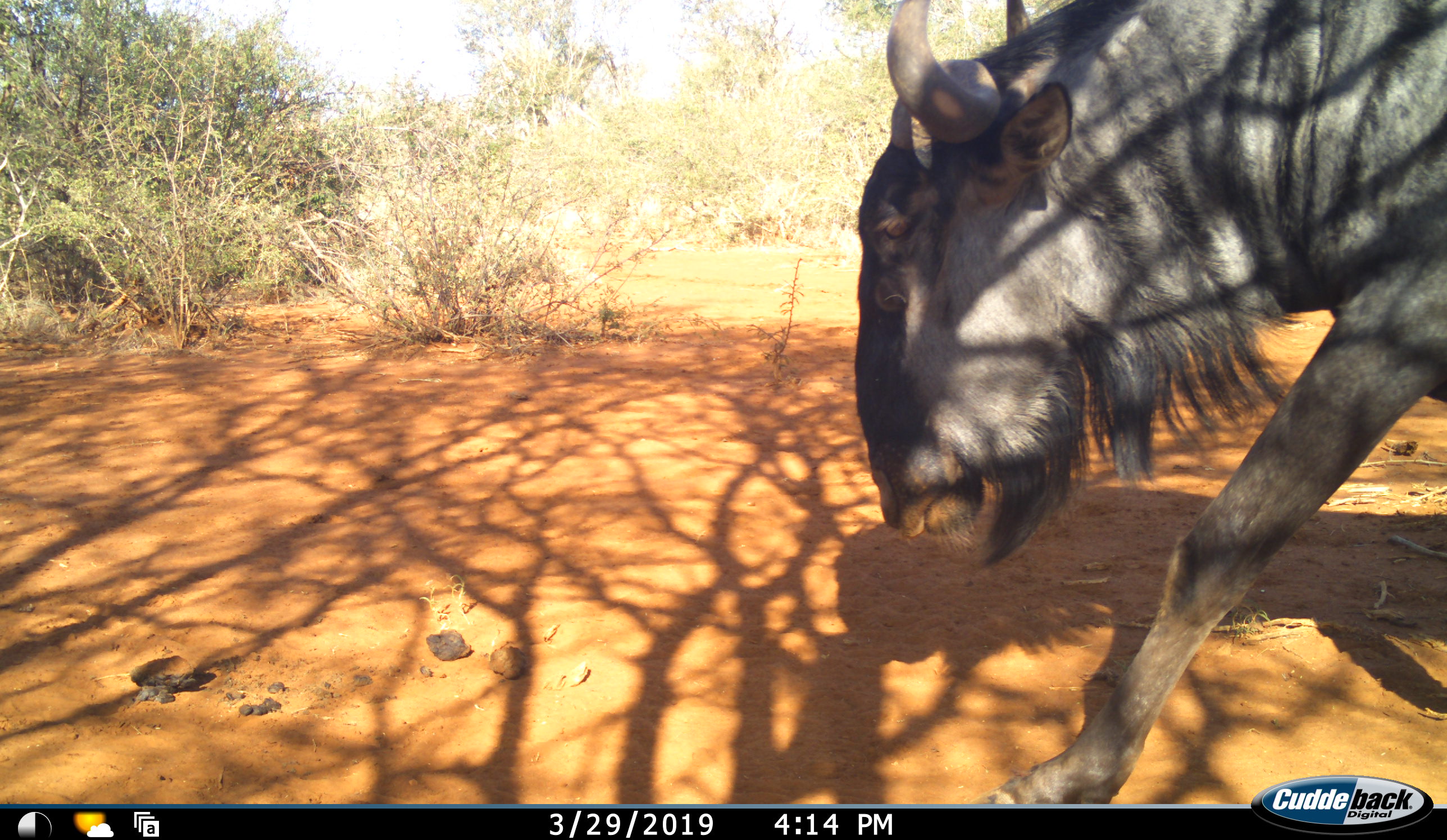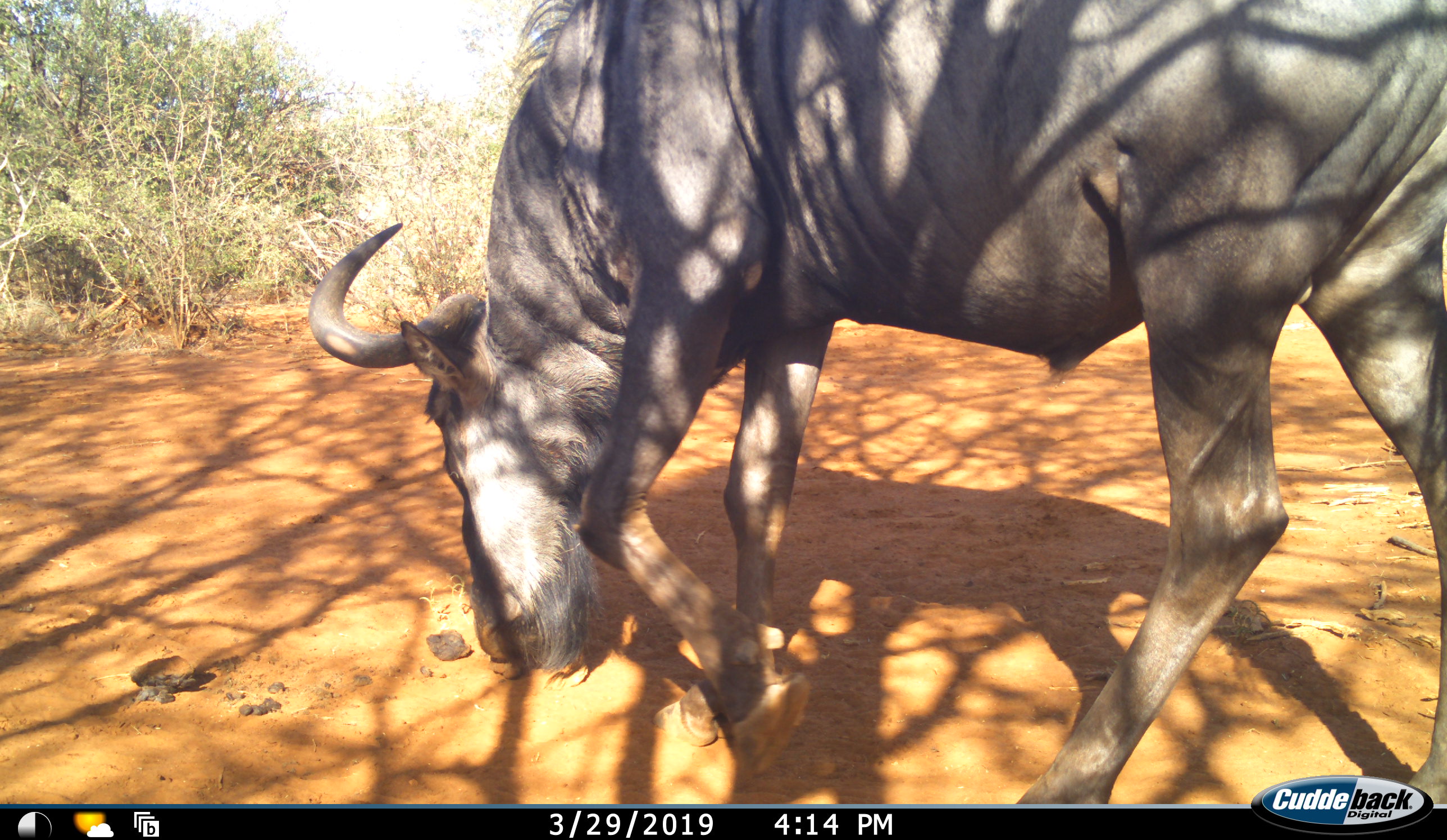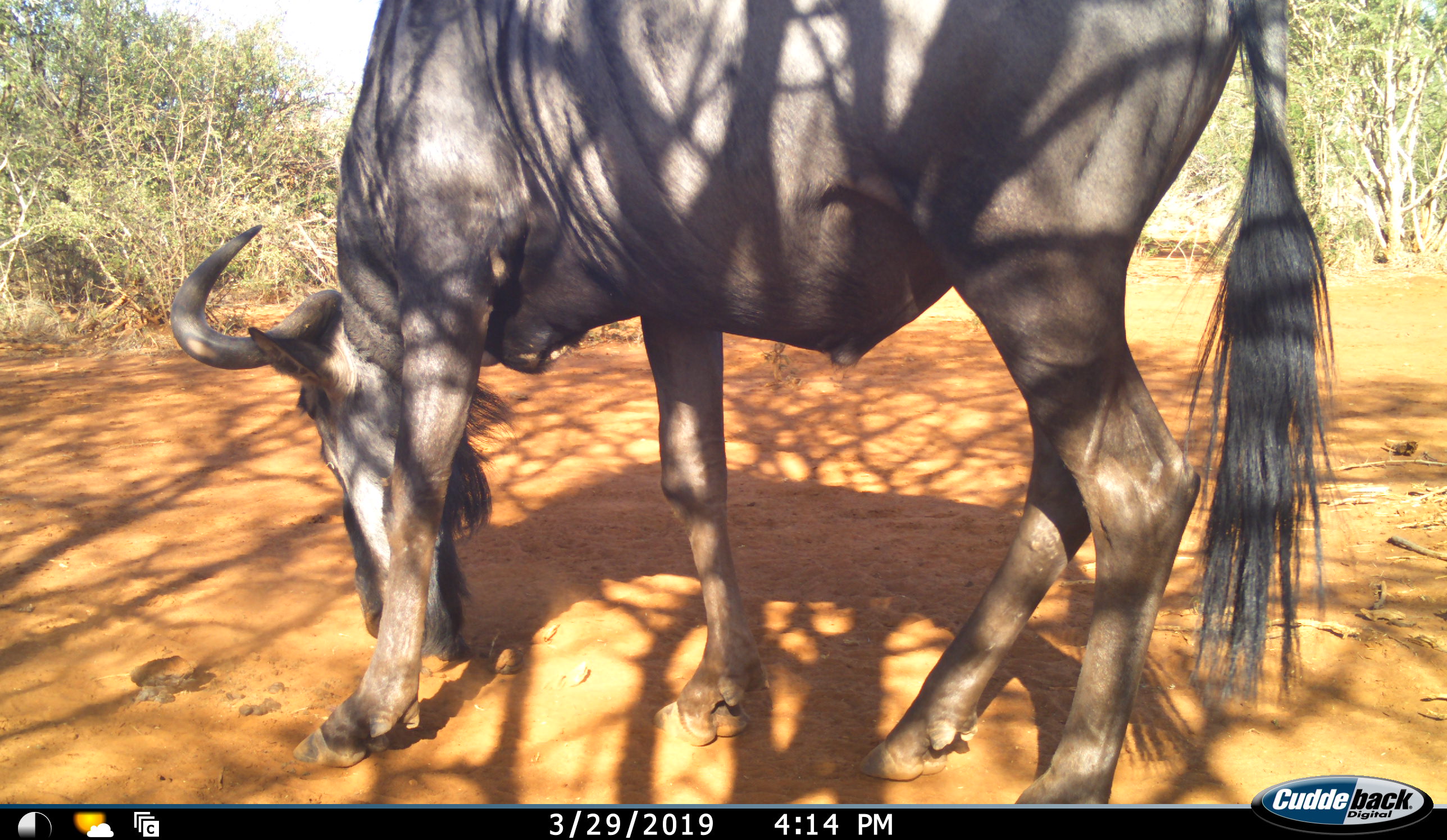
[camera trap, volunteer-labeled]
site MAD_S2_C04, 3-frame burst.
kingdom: Animalia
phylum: Chordata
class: Mammalia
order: Artiodactyla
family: Bovidae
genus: Connochaetes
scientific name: Connochaetes taurinus taurinus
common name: blue wildebeest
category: wildebeestblue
Wildebeestblue (blue wildebeest) (Connochaetes taurinus taurinus), count 1. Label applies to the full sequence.